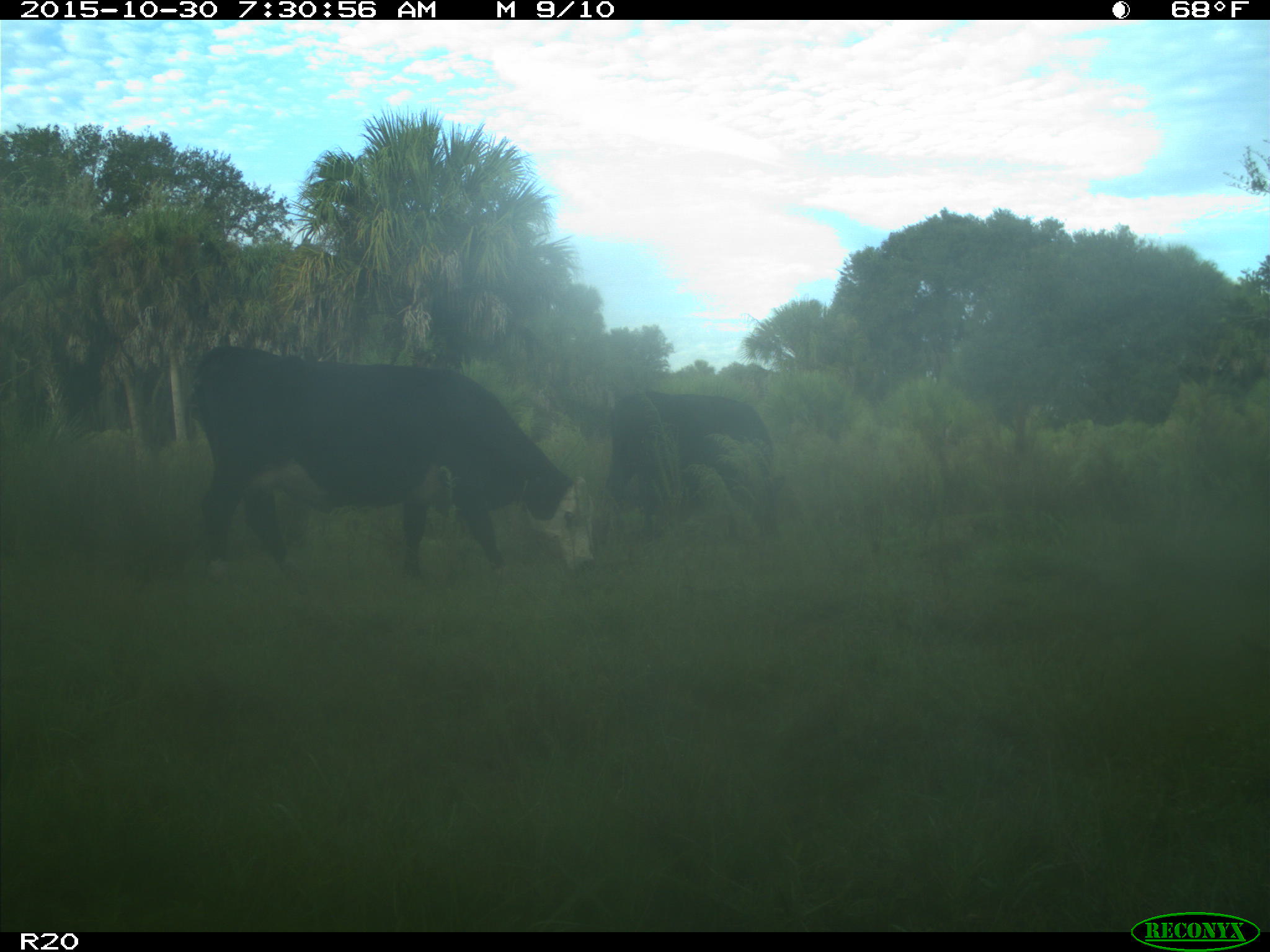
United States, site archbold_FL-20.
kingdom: Animalia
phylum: Chordata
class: Mammalia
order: Artiodactyla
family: Bovidae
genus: Bos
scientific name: Bos taurus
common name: domestic cow